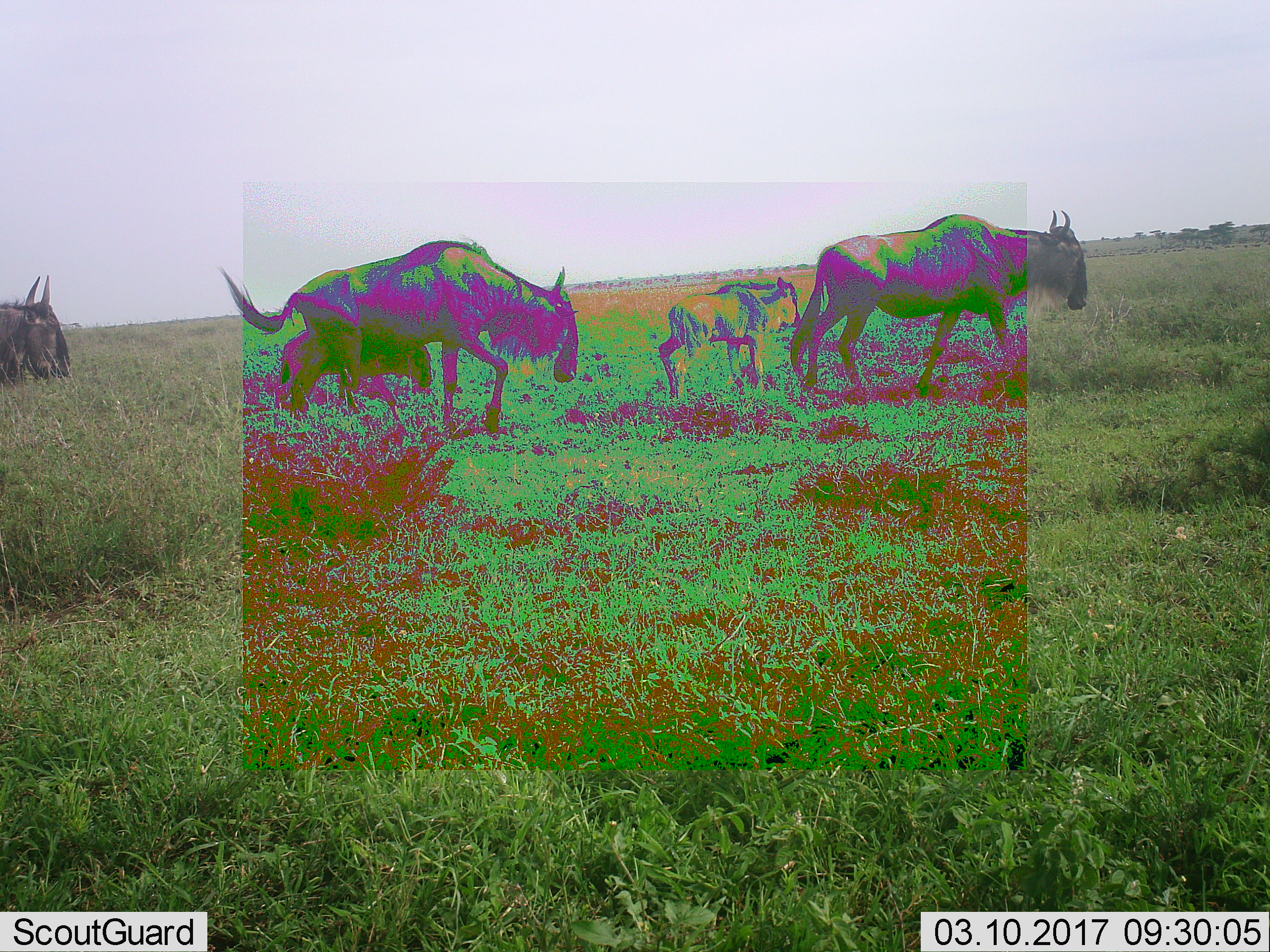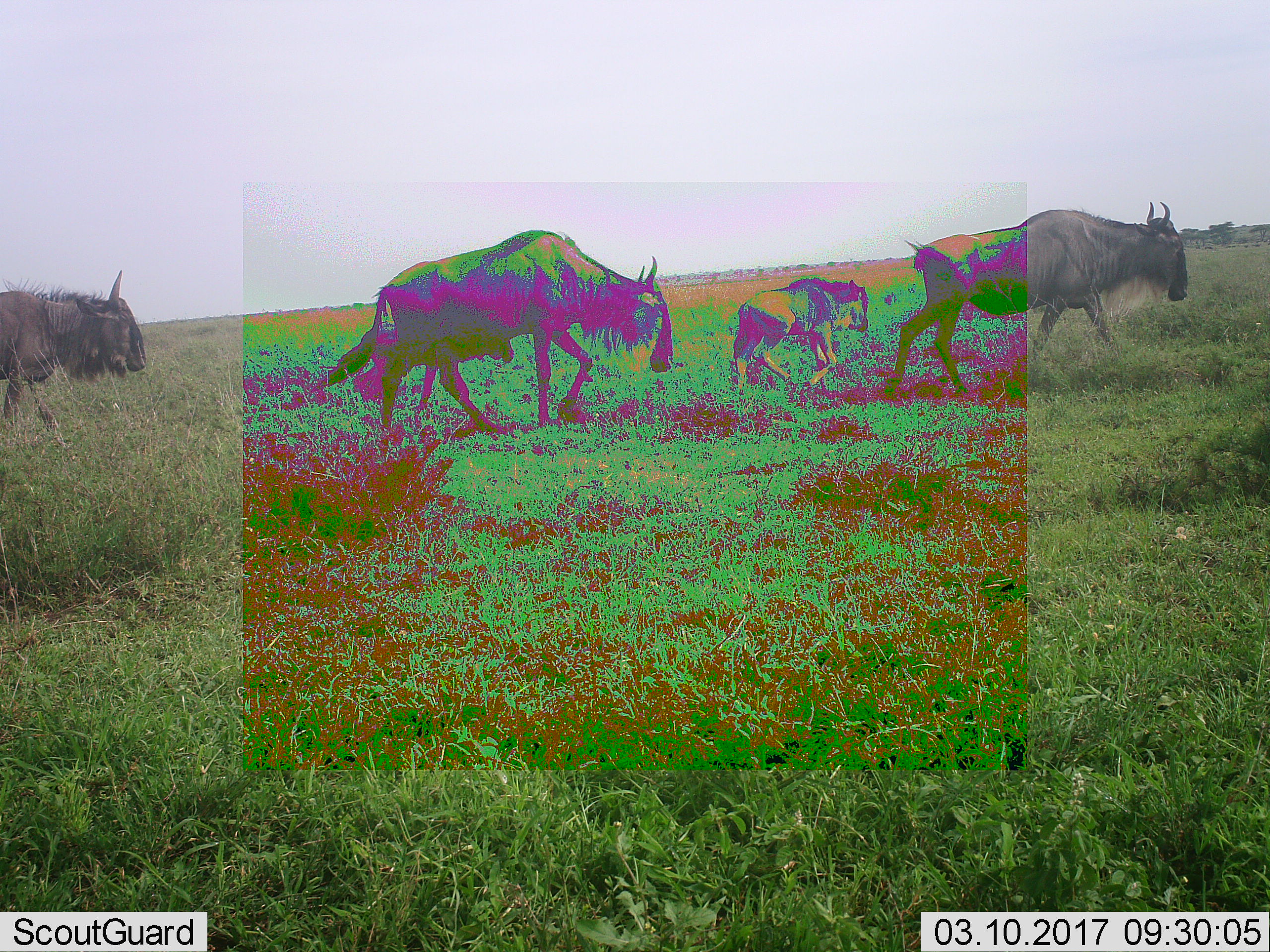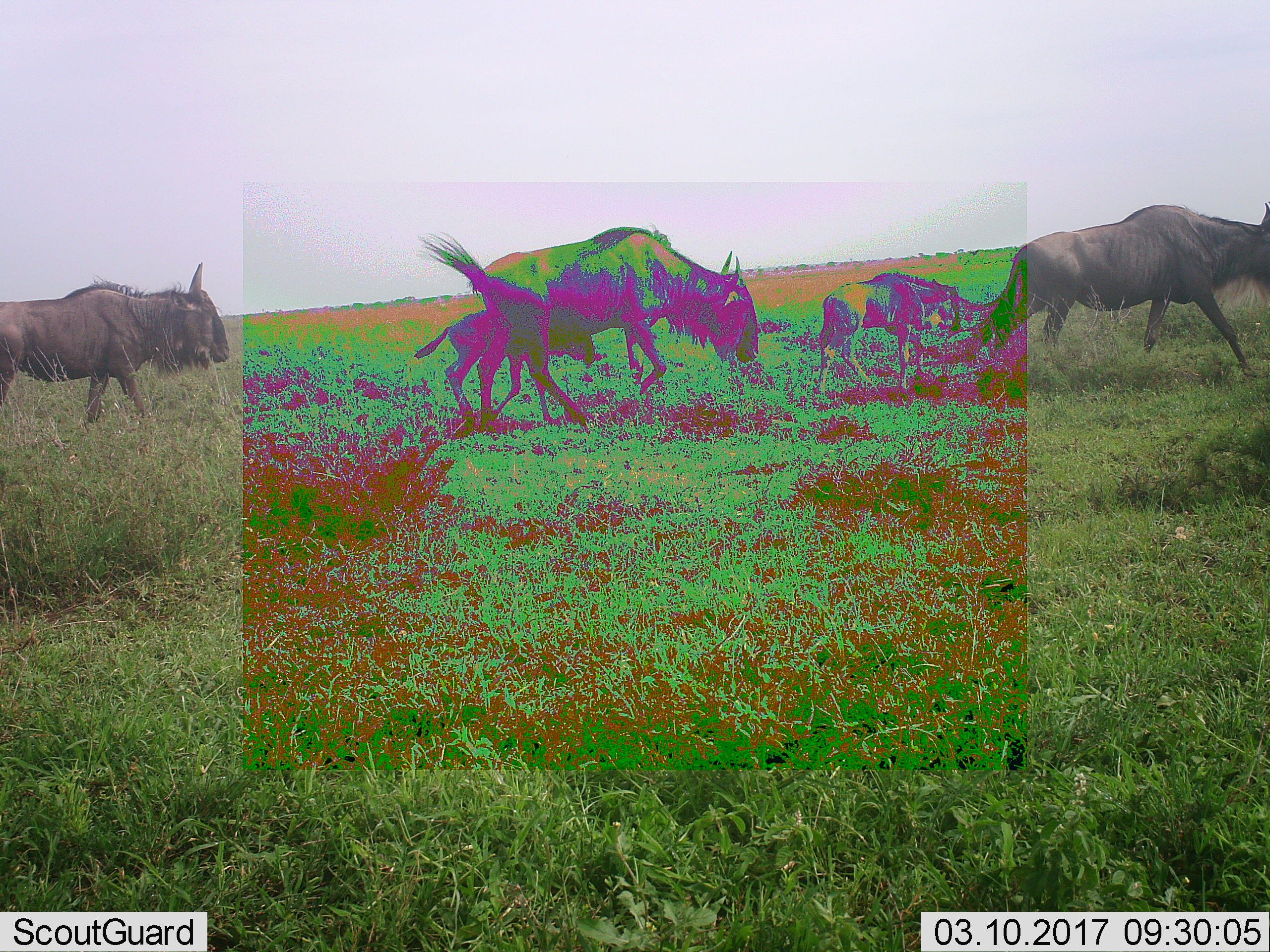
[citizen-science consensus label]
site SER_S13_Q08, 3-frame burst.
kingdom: Animalia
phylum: Chordata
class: Mammalia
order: Artiodactyla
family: Bovidae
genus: Connochaetes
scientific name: Connochaetes taurinus taurinus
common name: blue wildebeest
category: wildebeestblue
Wildebeestblue (blue wildebeest) (Connochaetes taurinus taurinus), count 4. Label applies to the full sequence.